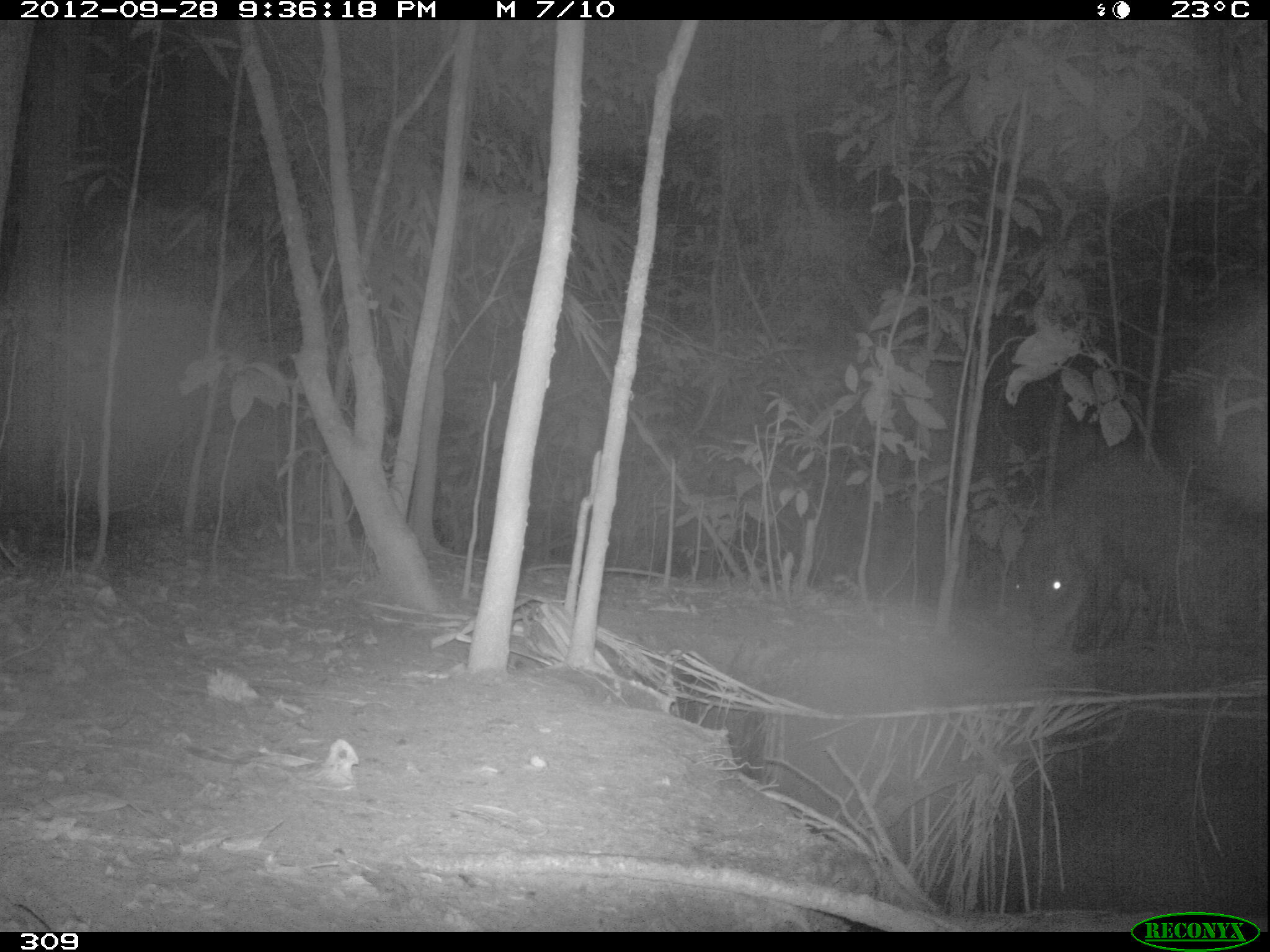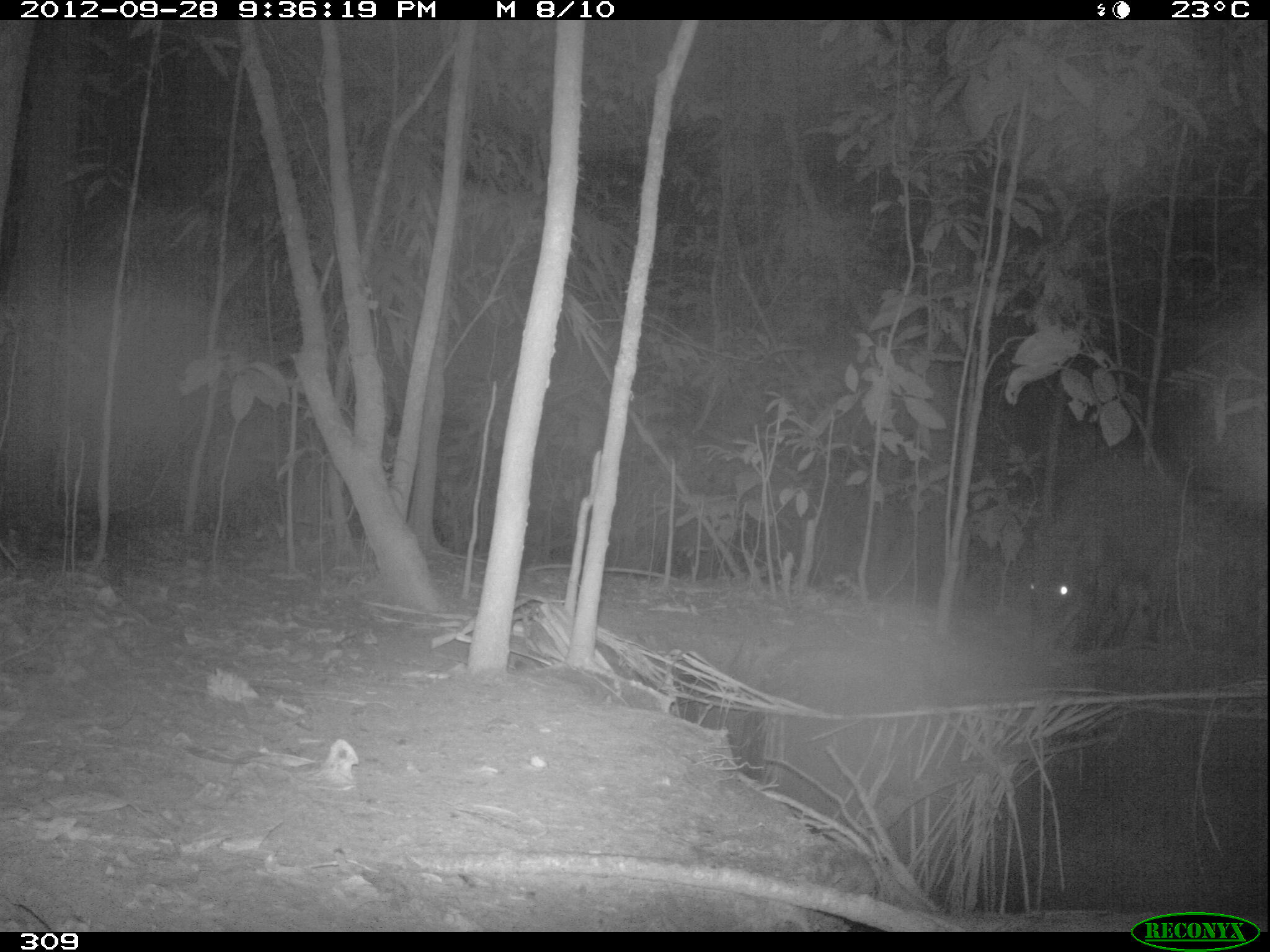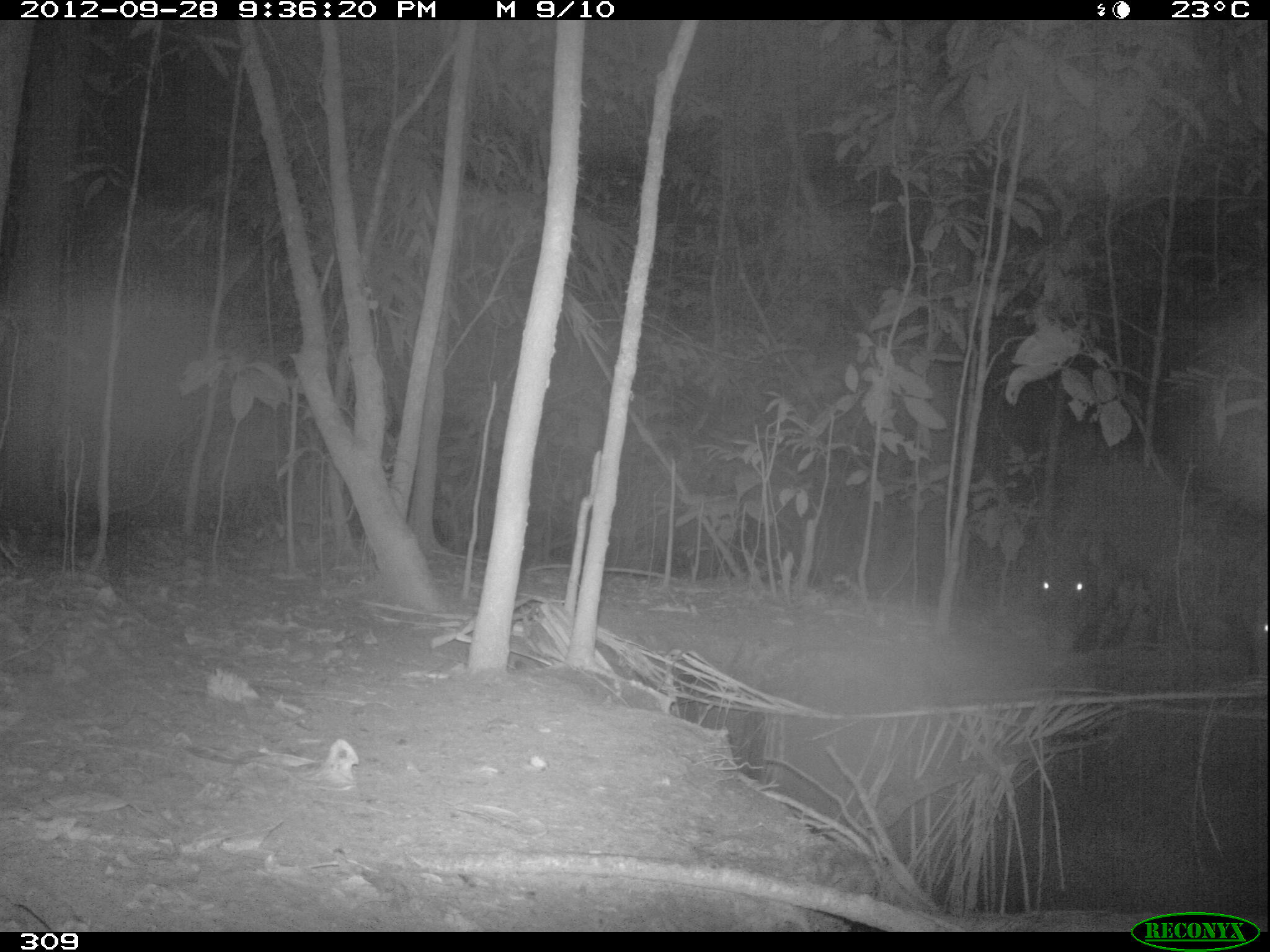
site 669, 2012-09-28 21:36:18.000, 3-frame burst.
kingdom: Animalia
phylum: Chordata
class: Mammalia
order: Artiodactyla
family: Tayassuidae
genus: Tayassu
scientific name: Tayassu pecari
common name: white-lipped peccary